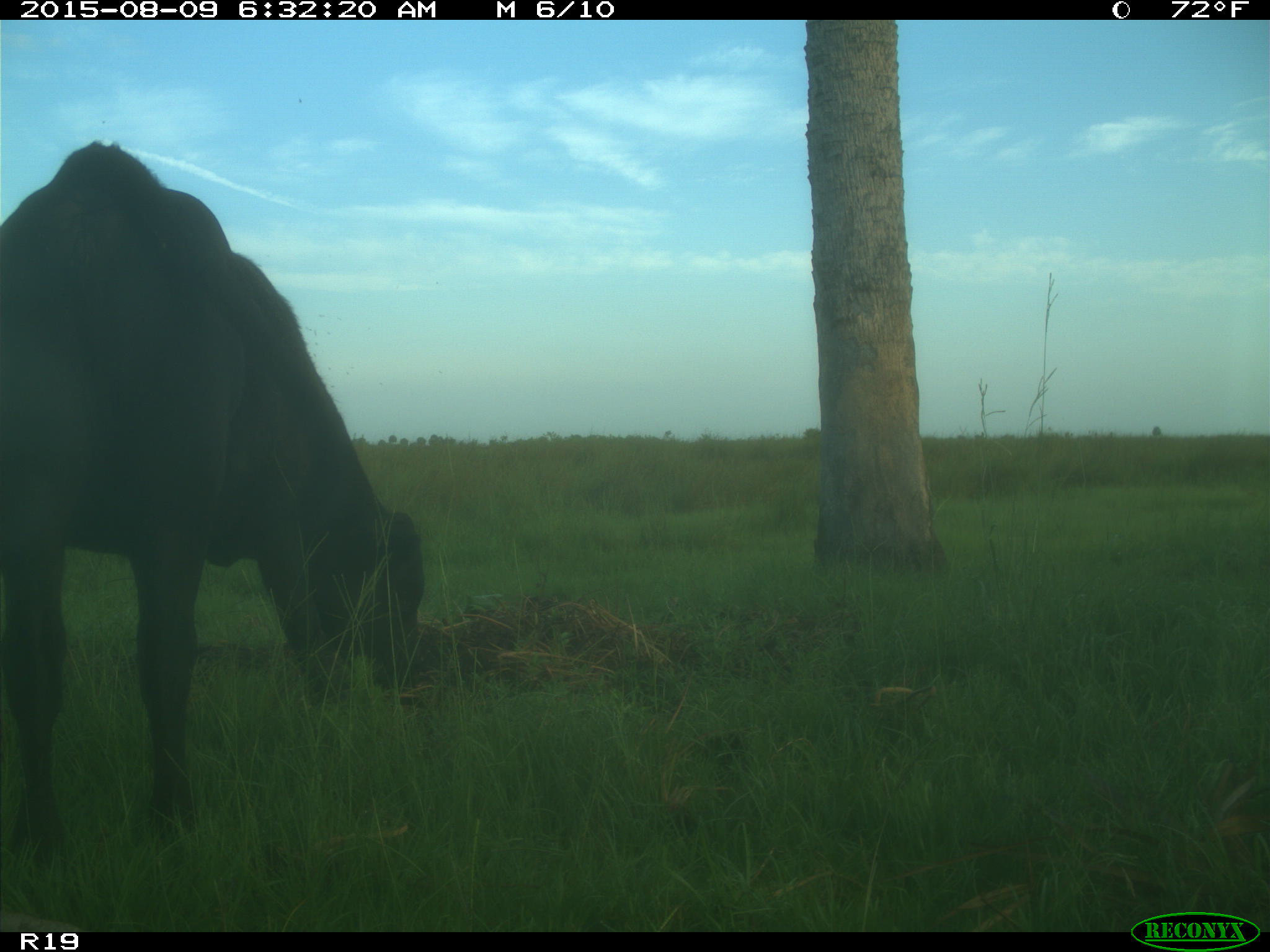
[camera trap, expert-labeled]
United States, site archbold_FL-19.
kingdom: Animalia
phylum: Chordata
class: Mammalia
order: Artiodactyla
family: Bovidae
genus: Bos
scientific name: Bos taurus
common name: domestic cow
Bos taurus (domestic cow).